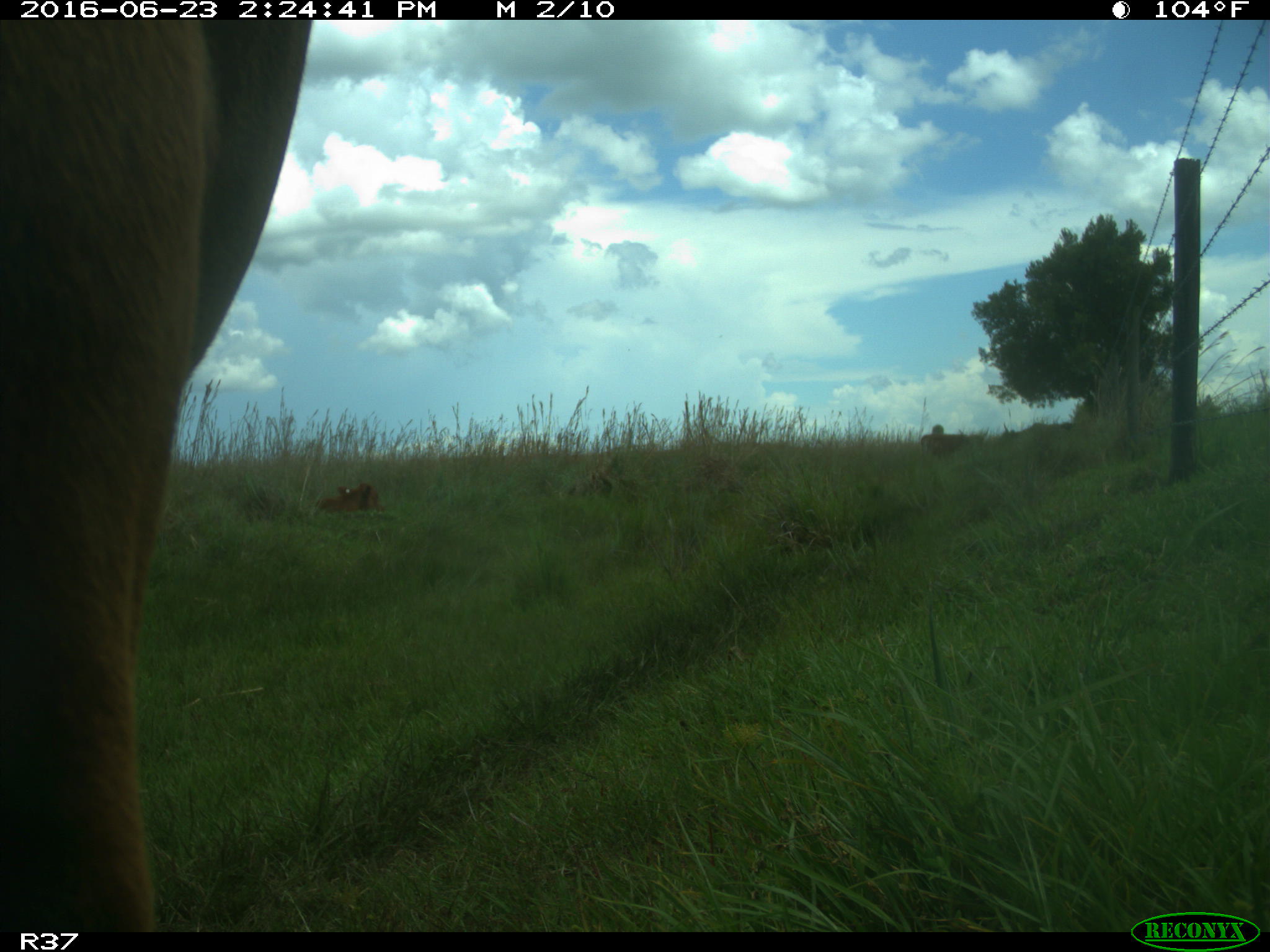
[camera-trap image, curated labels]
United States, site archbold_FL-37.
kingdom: Animalia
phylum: Chordata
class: Mammalia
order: Artiodactyla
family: Bovidae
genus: Bos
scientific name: Bos taurus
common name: domestic cow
Bos taurus (domestic cow).